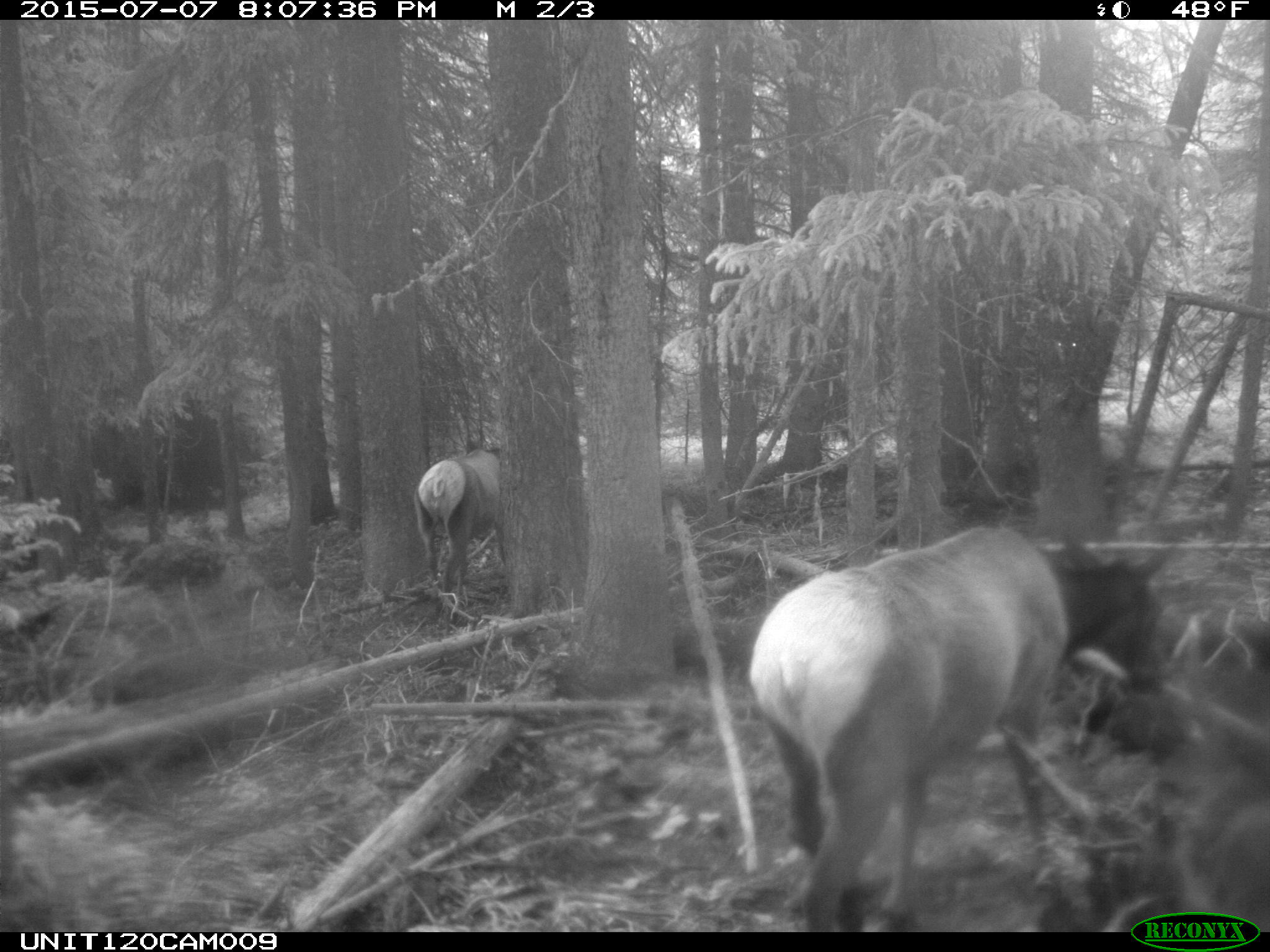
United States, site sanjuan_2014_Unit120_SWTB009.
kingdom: Animalia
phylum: Chordata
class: Mammalia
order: Artiodactyla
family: Cervidae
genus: Cervus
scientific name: Cervus elaphus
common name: red deer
Cervus elaphus (red deer).